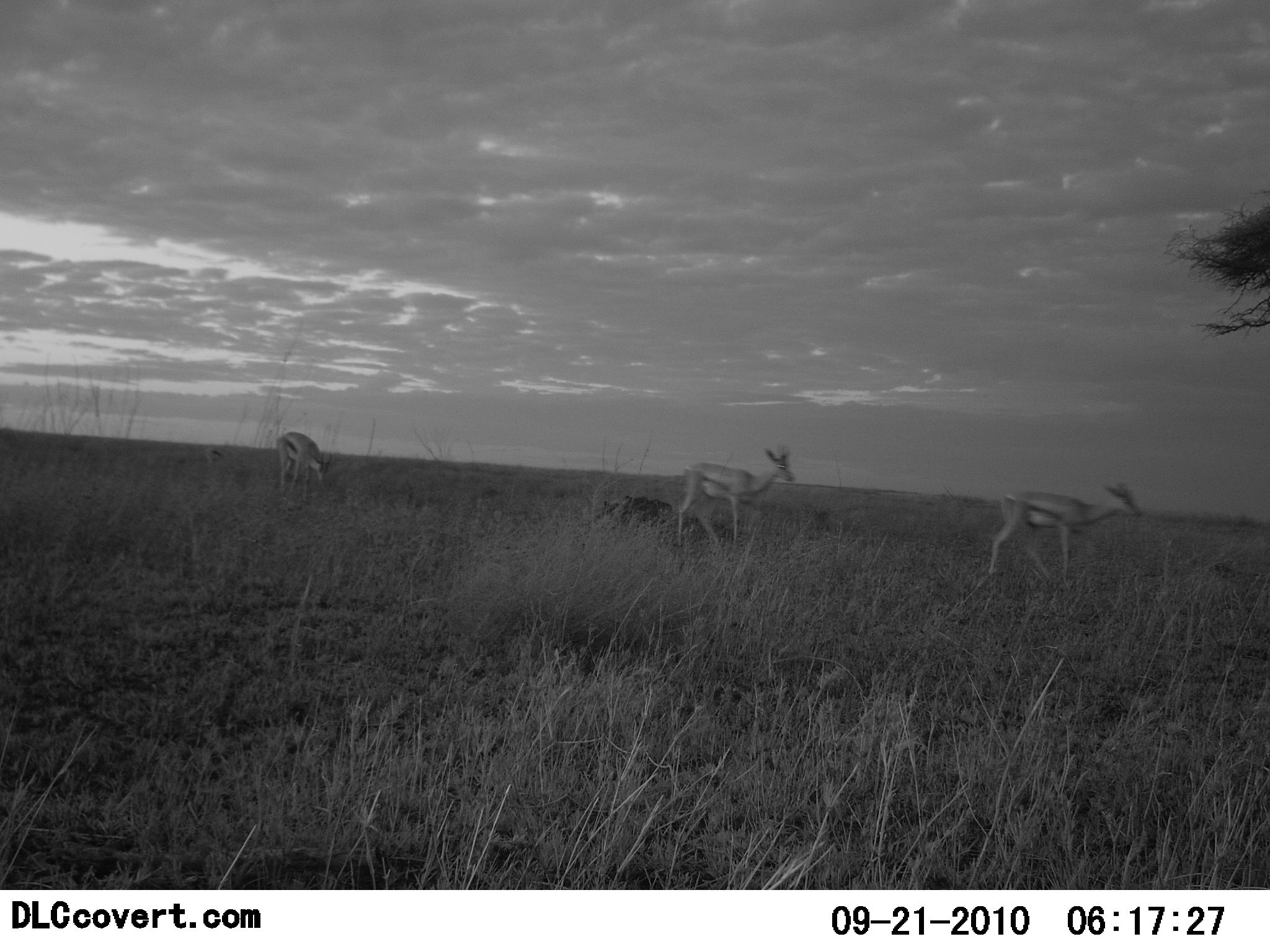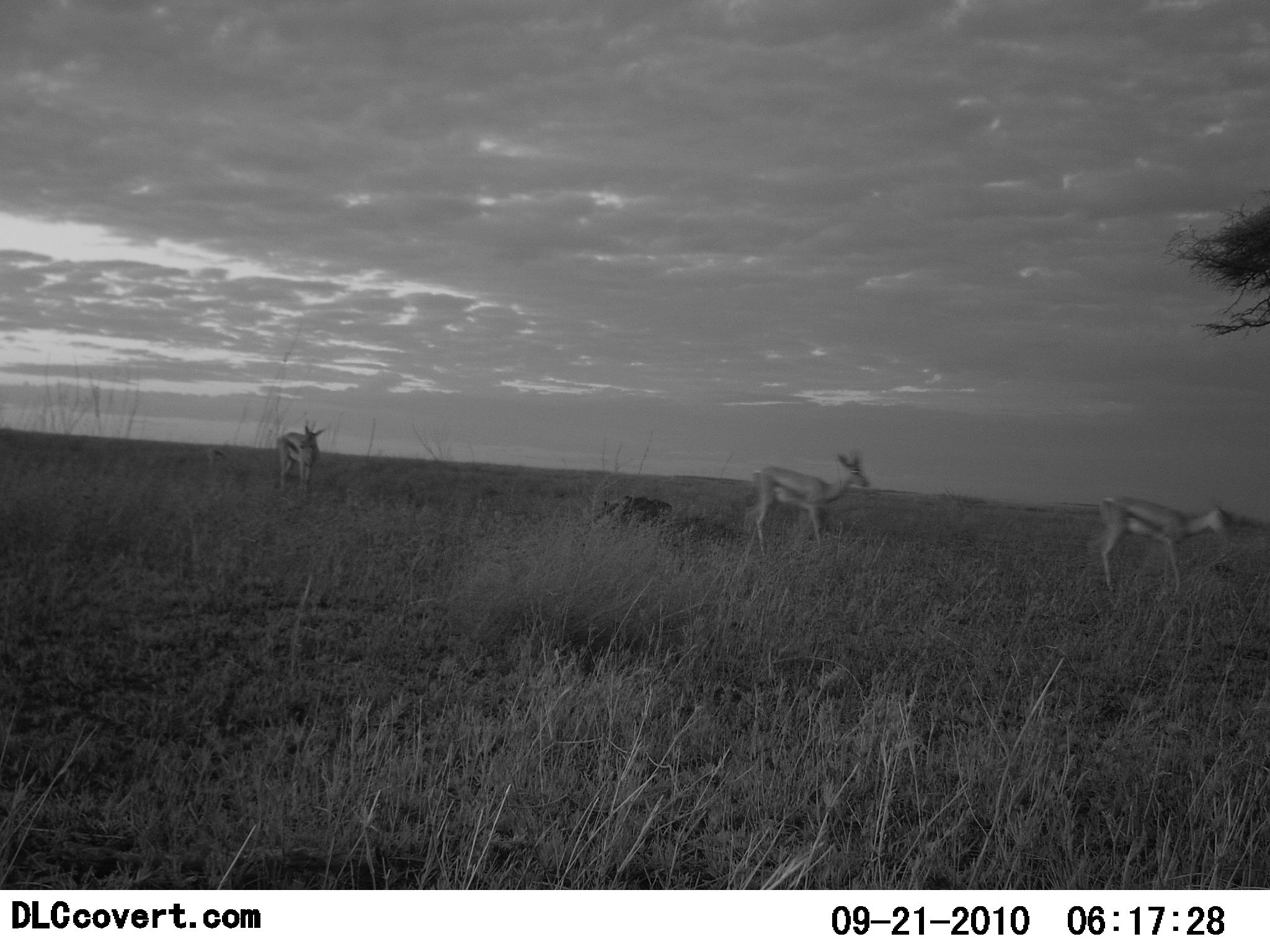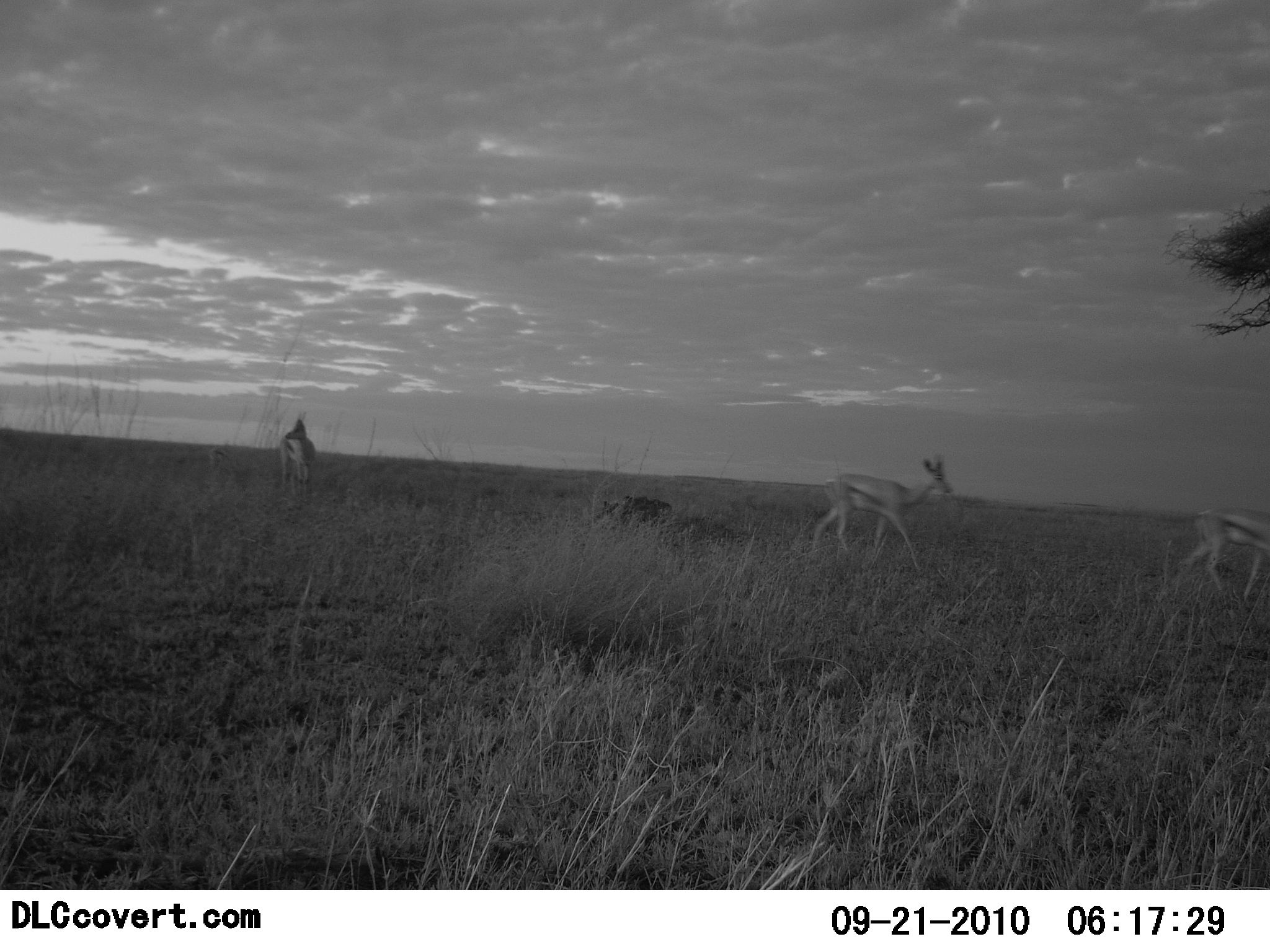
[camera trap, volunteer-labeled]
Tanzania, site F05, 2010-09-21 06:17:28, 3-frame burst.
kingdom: Animalia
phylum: Chordata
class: Mammalia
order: Artiodactyla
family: Bovidae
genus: Eudorcas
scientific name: Eudorcas thomsonii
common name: thomson's gazelle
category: gazellethomsons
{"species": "gazellethomsons (thomson's gazelle) (Eudorcas thomsonii)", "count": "3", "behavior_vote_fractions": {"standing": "44%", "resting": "0%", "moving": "81%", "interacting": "0%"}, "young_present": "6%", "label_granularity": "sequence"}